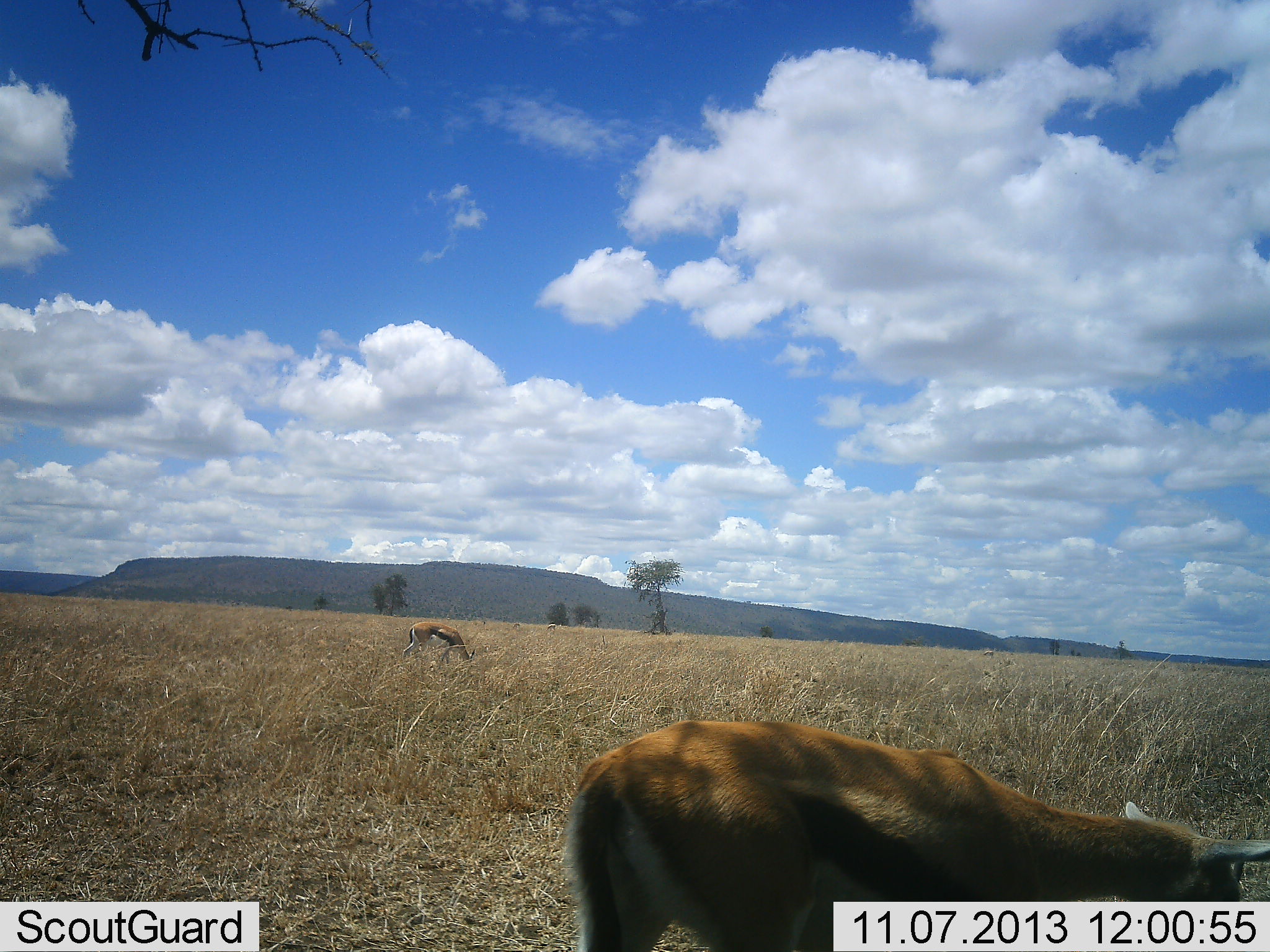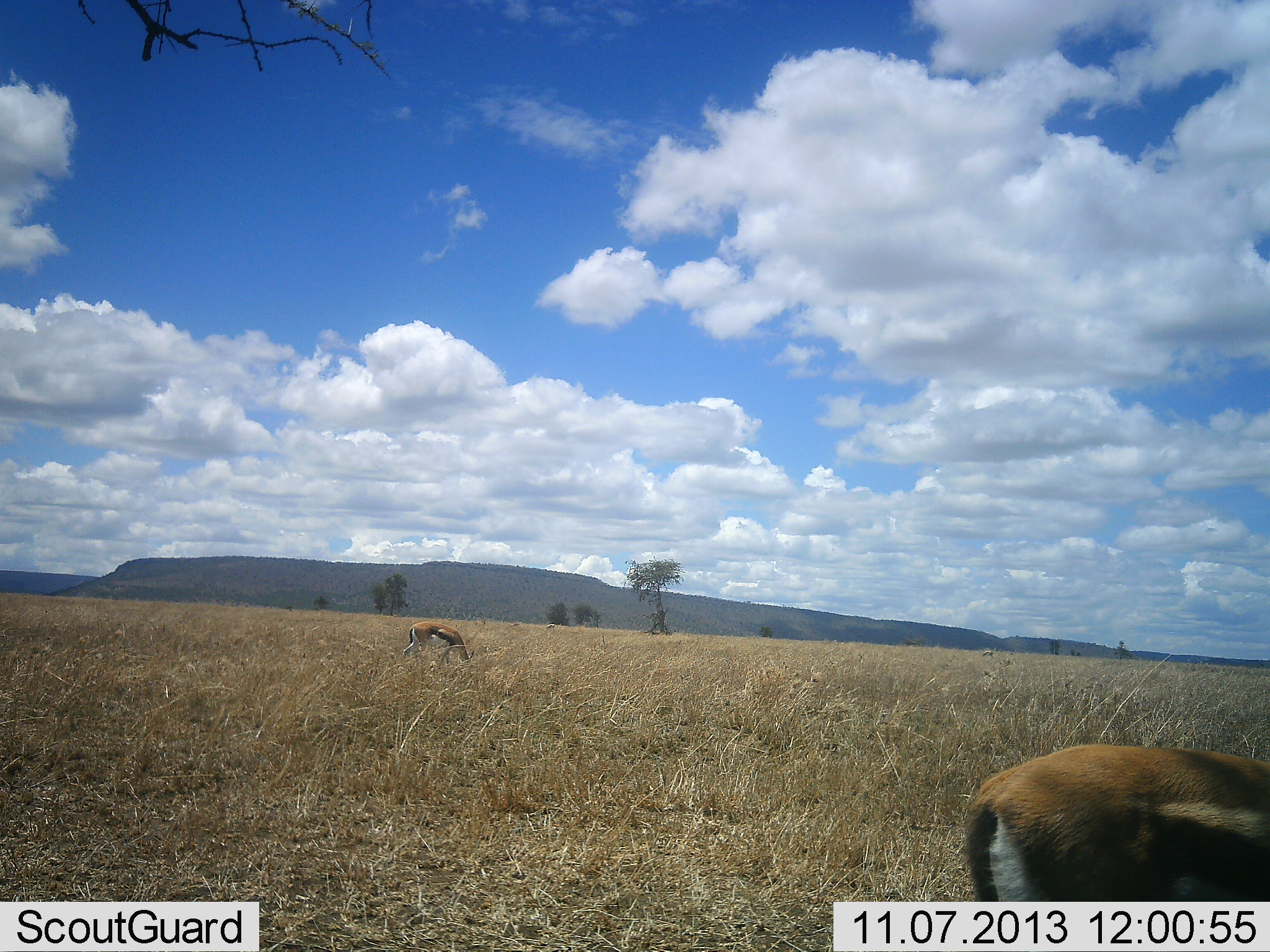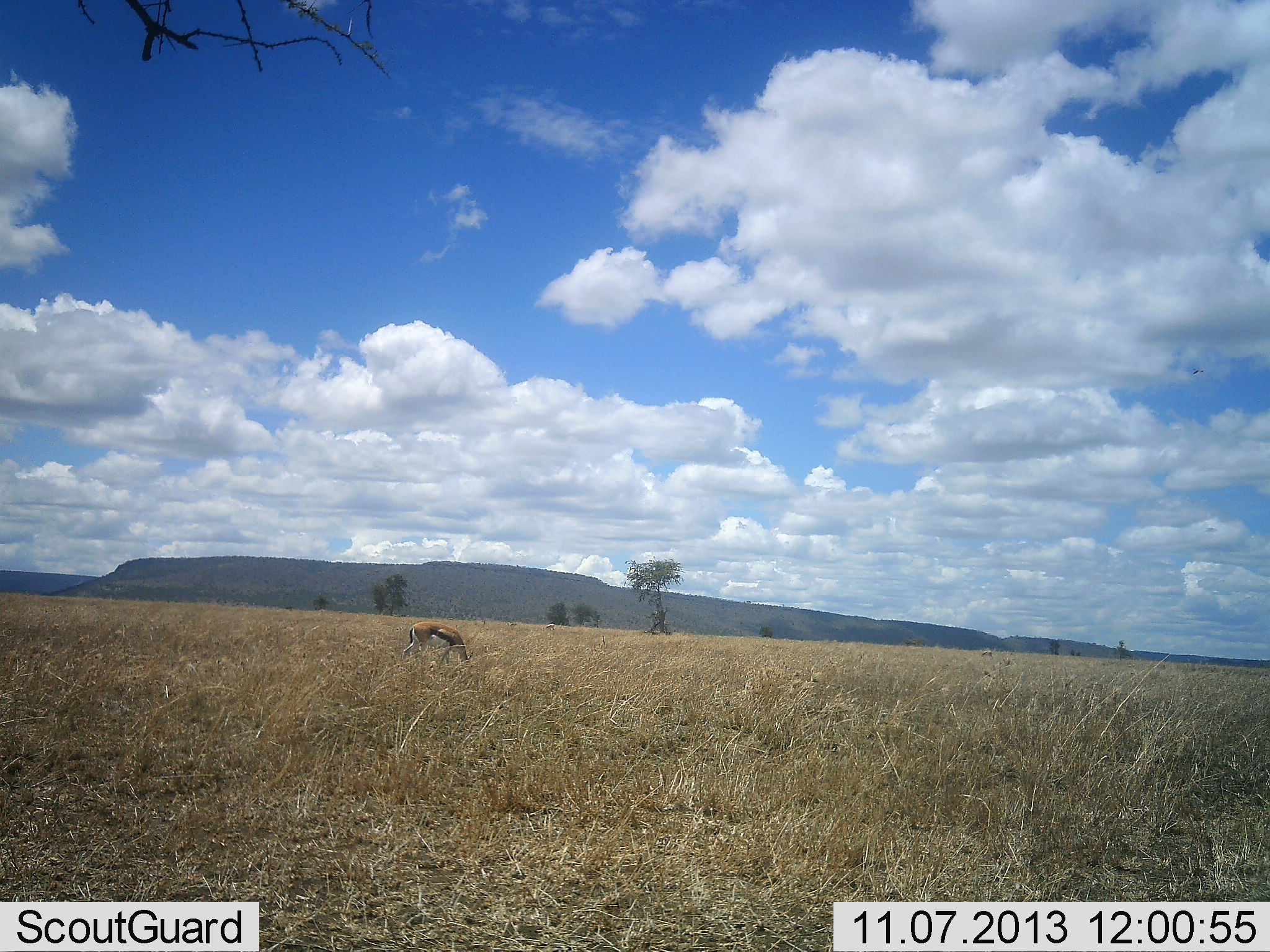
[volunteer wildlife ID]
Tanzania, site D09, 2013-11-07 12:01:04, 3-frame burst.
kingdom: Animalia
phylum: Chordata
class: Mammalia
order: Artiodactyla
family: Bovidae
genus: Eudorcas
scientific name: Eudorcas thomsonii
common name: thomson's gazelle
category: gazellethomsons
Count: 2.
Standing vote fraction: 30%.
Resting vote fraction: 0%.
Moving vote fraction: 50%.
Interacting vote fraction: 0%.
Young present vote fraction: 0%.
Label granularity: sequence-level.